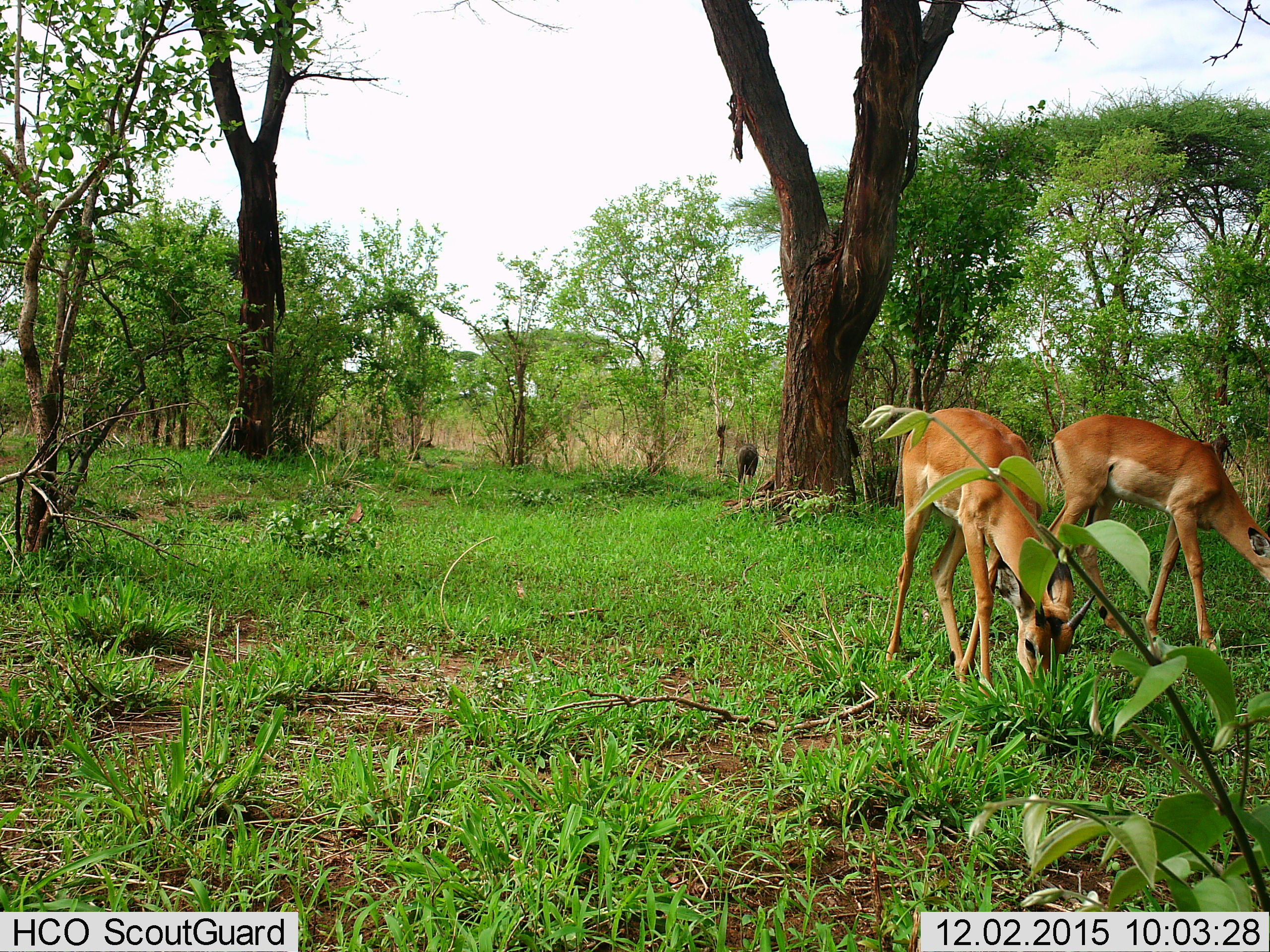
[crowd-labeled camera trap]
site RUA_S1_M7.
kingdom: Animalia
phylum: Chordata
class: Mammalia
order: Artiodactyla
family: Bovidae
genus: Aepyceros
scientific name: Aepyceros melampus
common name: impala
Impala (Aepyceros melampus), count 2. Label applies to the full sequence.